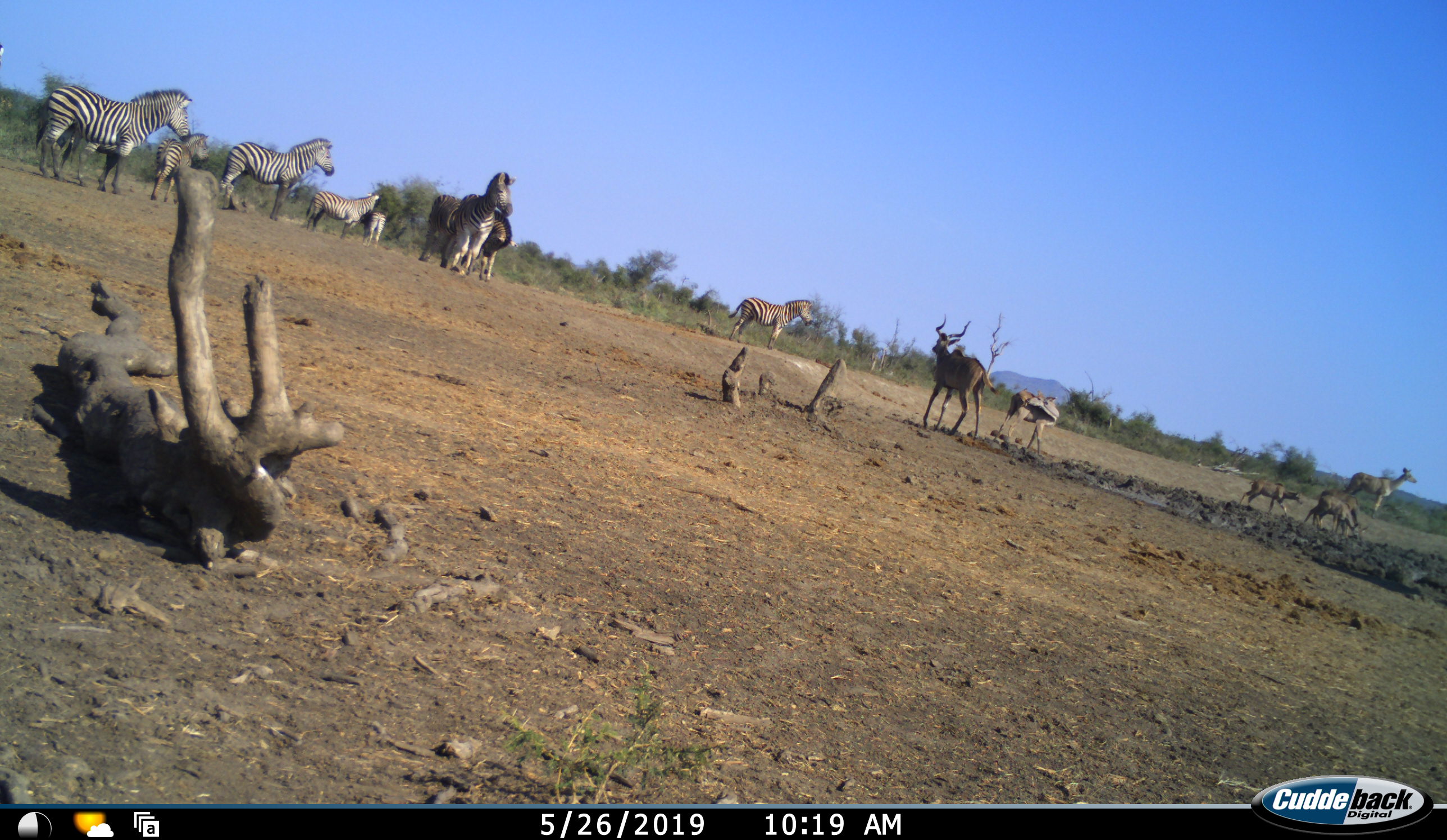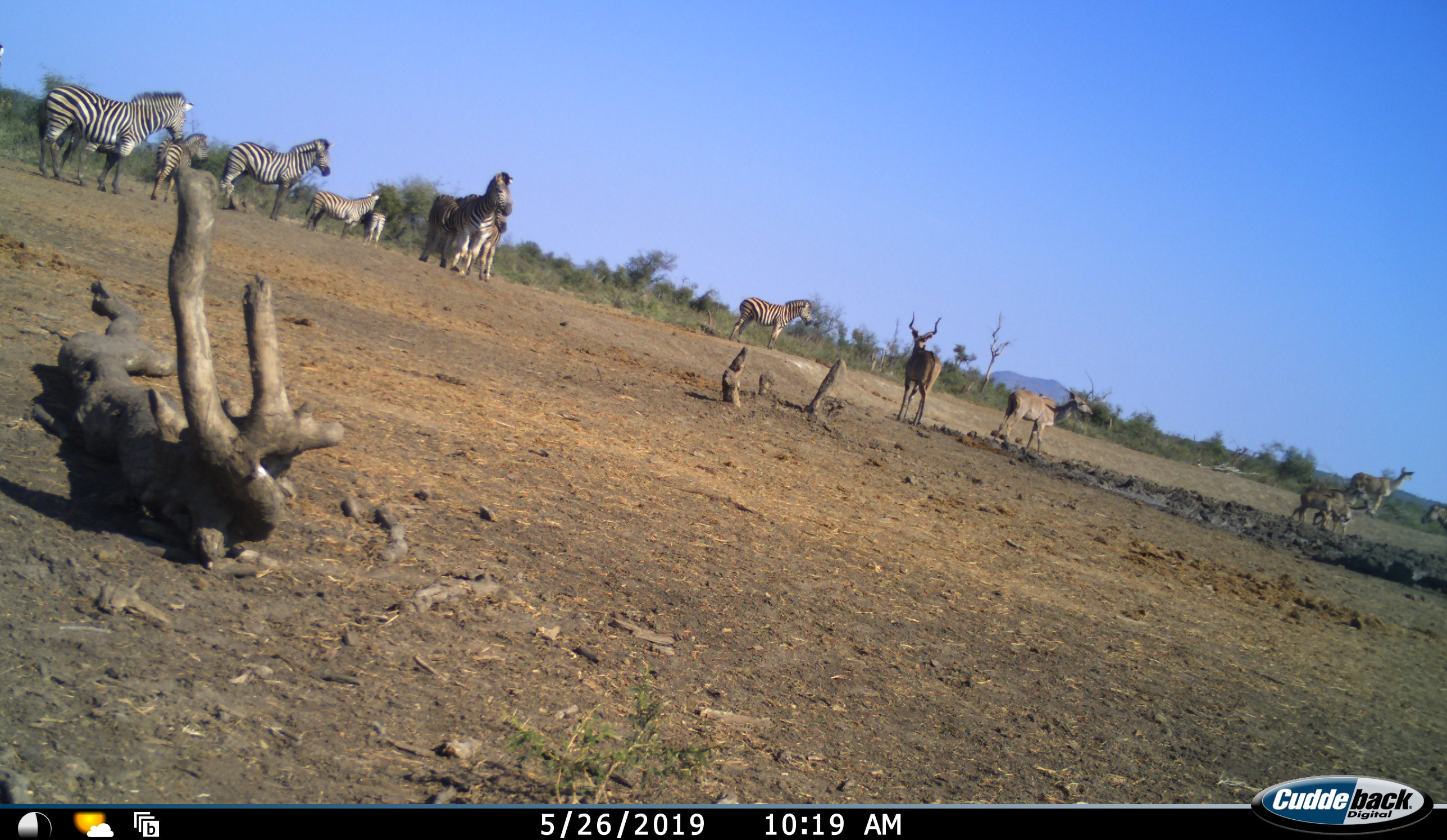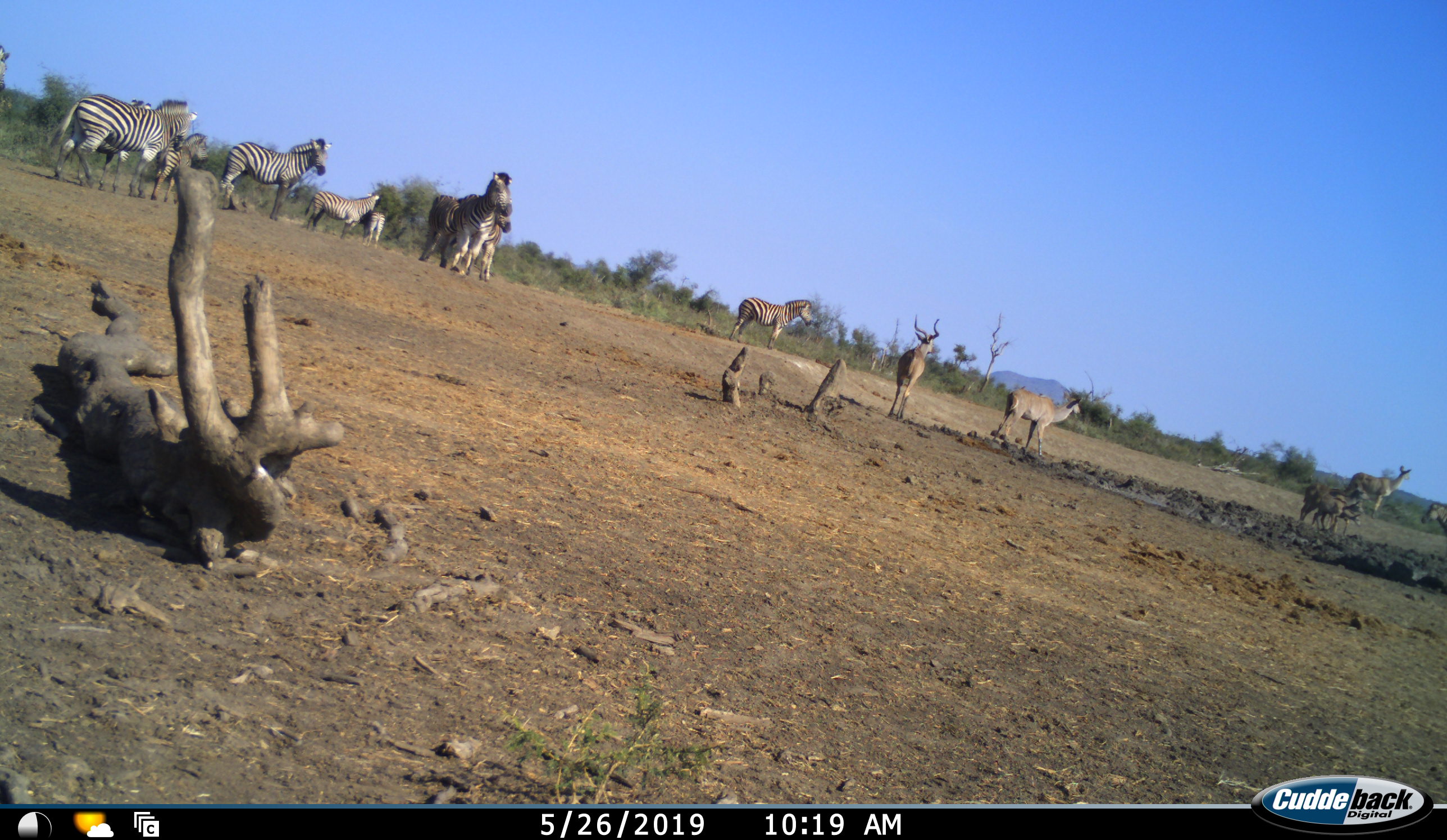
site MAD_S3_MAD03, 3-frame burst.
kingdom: Animalia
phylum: Chordata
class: Mammalia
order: Artiodactyla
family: Bovidae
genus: Tragelaphus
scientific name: Tragelaphus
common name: kudu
Kudu (Tragelaphus), count 5. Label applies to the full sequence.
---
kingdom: Animalia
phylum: Chordata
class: Mammalia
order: Perissodactyla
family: Equidae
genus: Equus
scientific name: Equus quagga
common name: plains zebra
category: zebraplains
Zebraplains (plains zebra) (Equus quagga), count 9. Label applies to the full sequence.